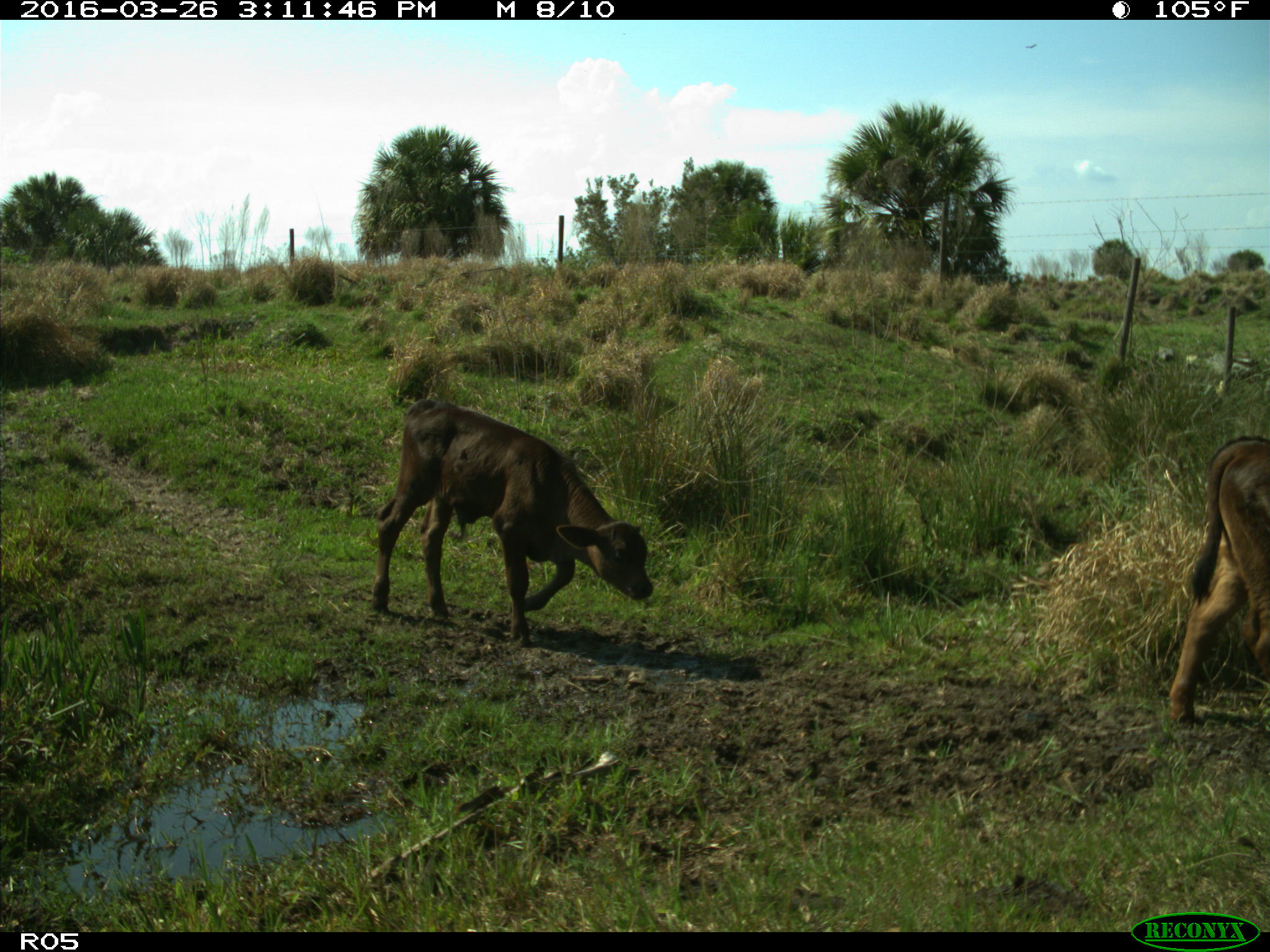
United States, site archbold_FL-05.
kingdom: Animalia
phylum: Chordata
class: Mammalia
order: Artiodactyla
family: Bovidae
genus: Bos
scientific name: Bos taurus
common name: domestic cow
Bos taurus (domestic cow).